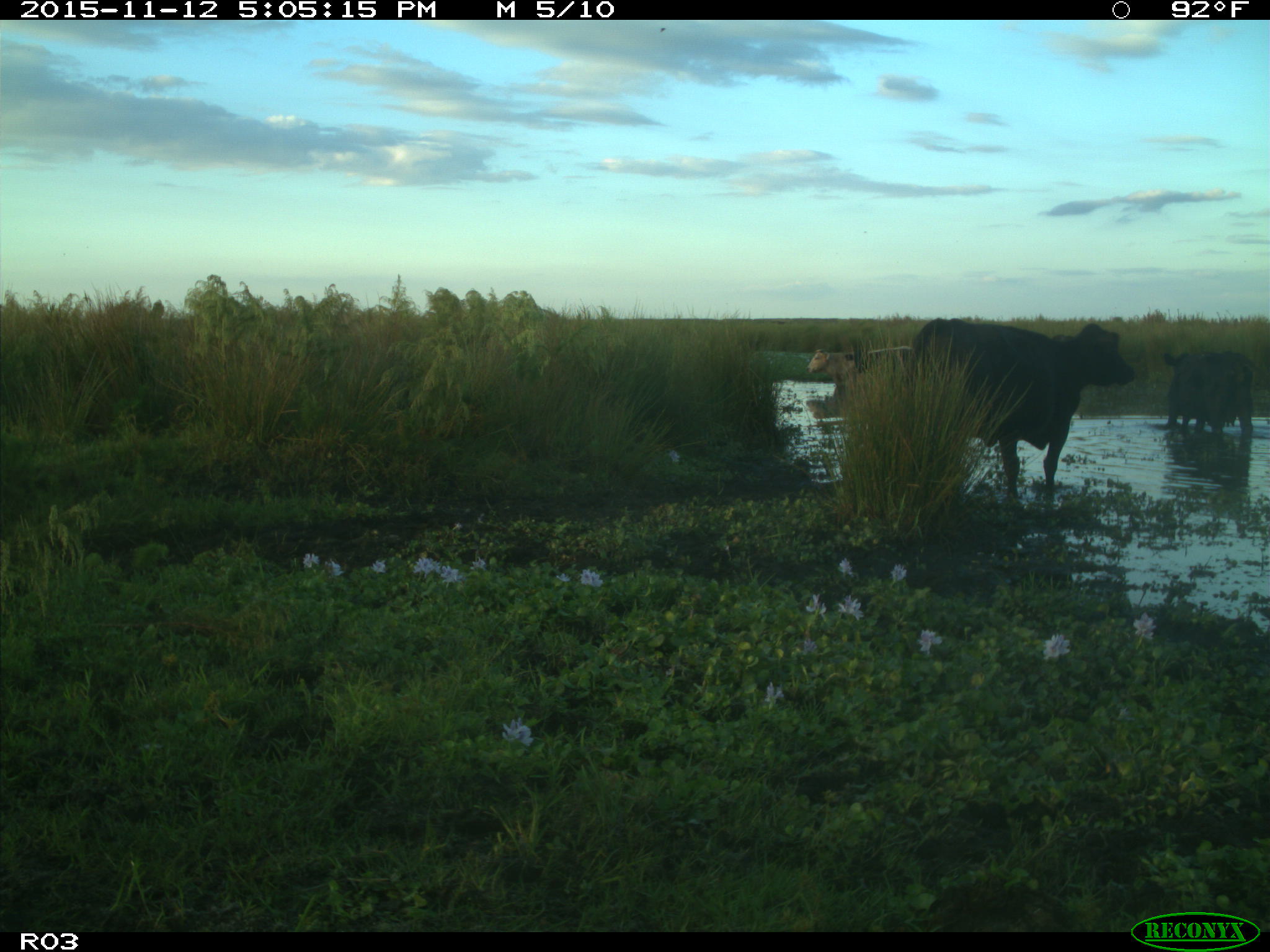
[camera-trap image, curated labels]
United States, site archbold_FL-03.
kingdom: Animalia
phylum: Chordata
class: Mammalia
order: Artiodactyla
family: Bovidae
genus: Bos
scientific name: Bos taurus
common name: domestic cow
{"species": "Bos taurus (domestic cow)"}